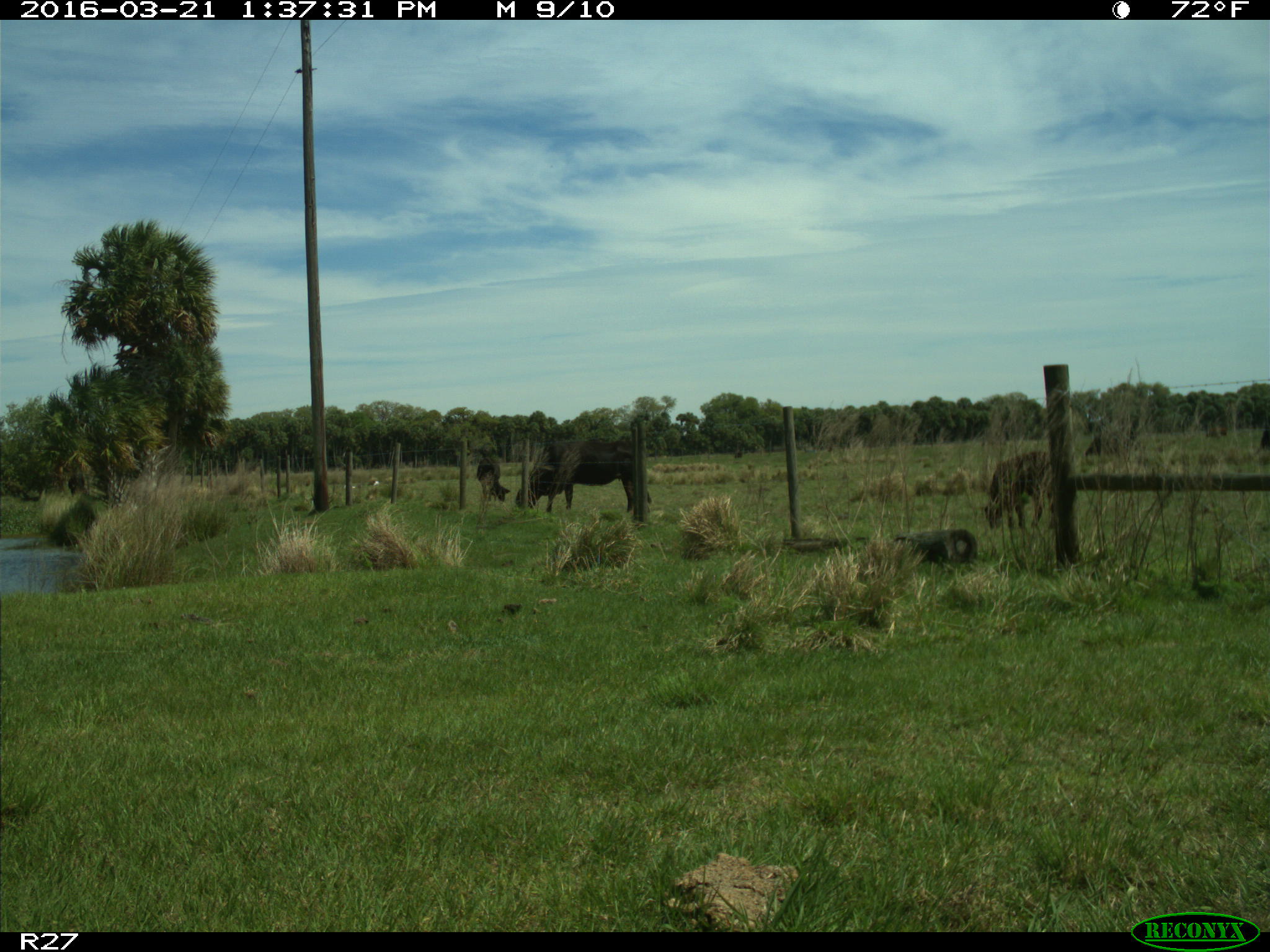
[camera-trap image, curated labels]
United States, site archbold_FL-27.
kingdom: Animalia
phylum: Chordata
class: Mammalia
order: Artiodactyla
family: Bovidae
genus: Bos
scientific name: Bos taurus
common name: domestic cow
Bos taurus (domestic cow).